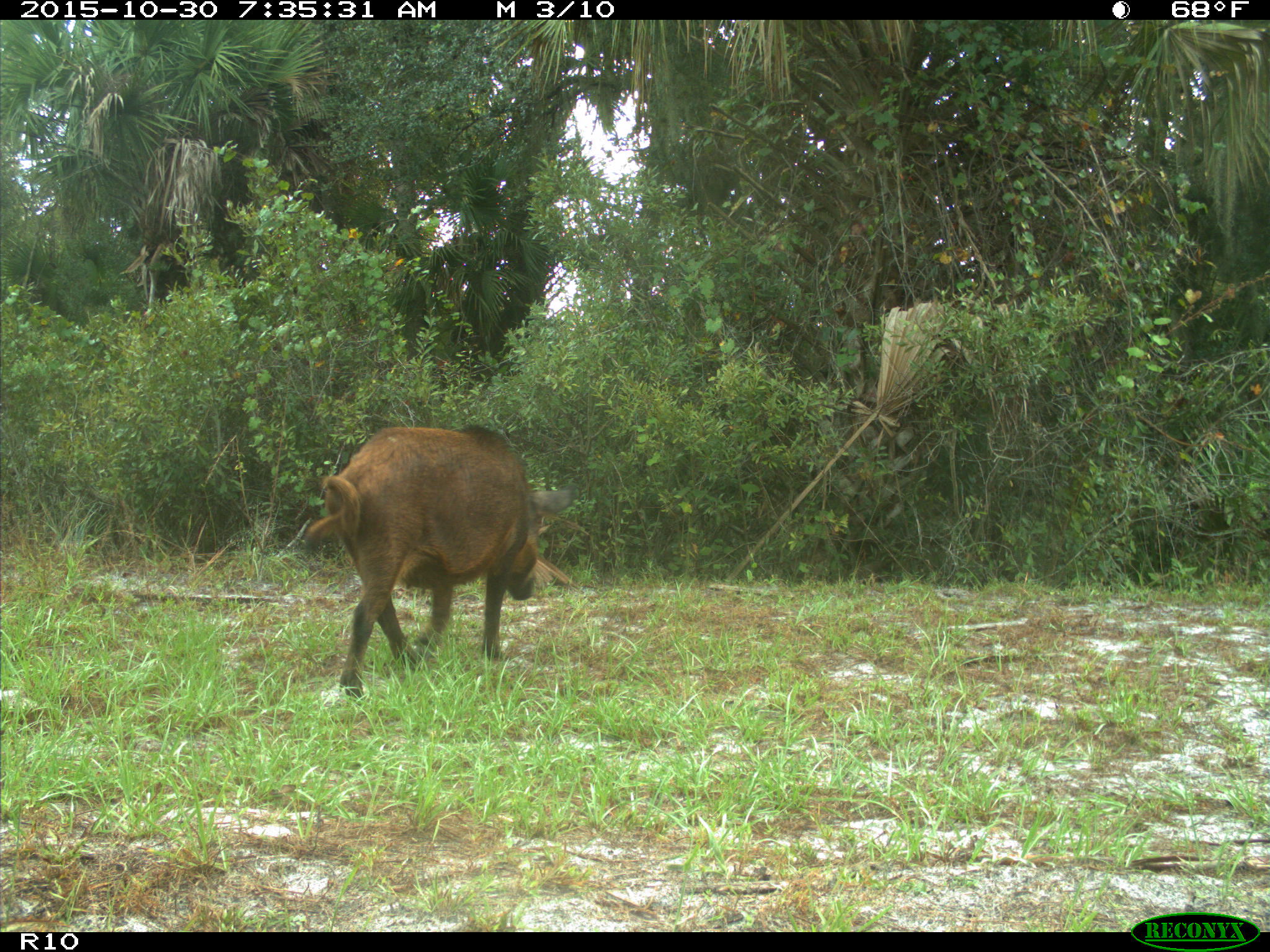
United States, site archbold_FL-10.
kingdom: Animalia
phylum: Chordata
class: Mammalia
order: Artiodactyla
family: Suidae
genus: Sus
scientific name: Sus scrofa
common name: wild boar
Sus scrofa (wild boar).